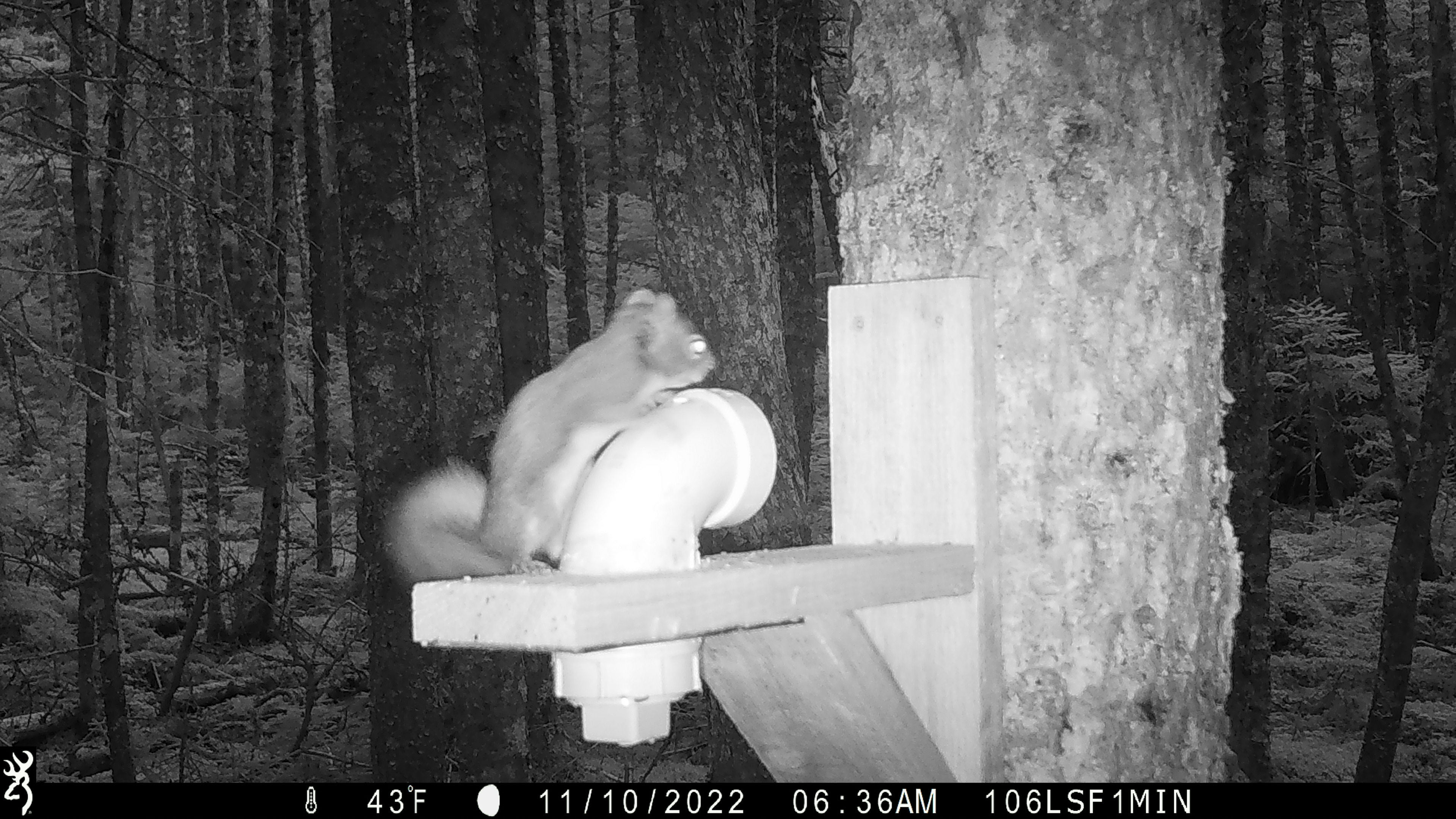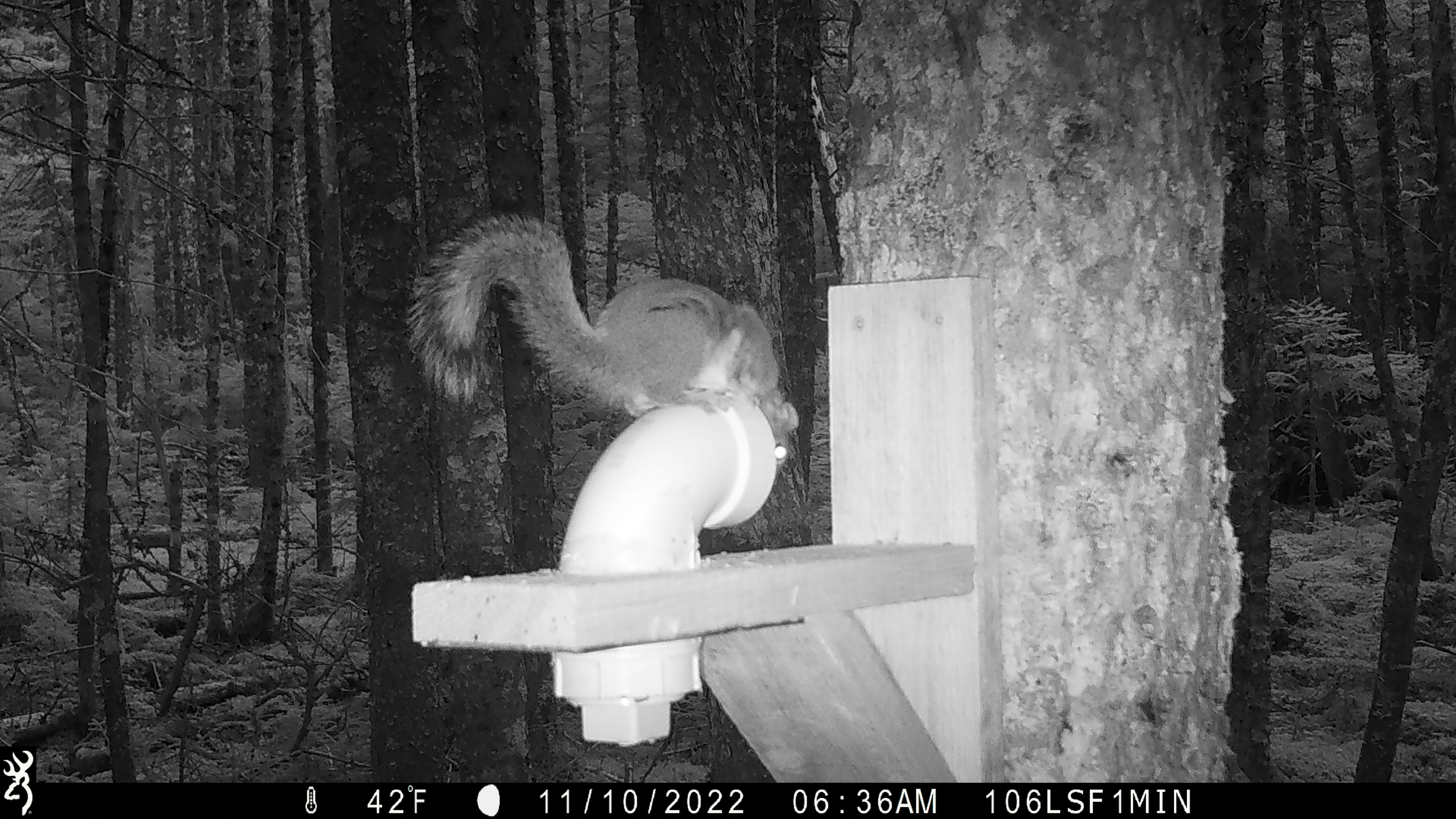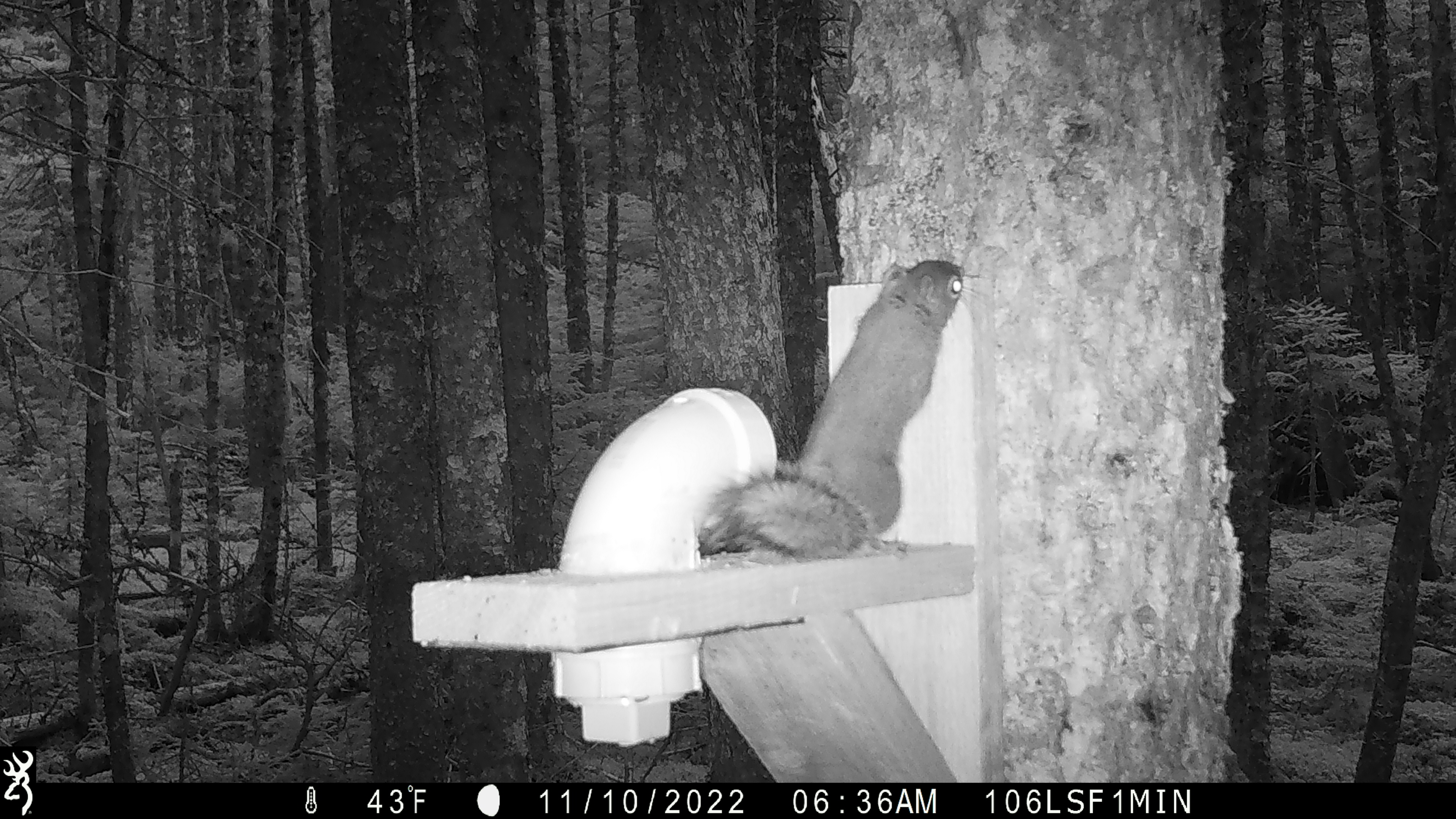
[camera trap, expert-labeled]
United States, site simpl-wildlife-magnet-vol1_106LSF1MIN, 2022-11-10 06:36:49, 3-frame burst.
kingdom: Animalia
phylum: Chordata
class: Mammalia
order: Rodentia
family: Sciuridae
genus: Tamiasciurus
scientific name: Tamiasciurus hudsonicus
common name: red squirrel